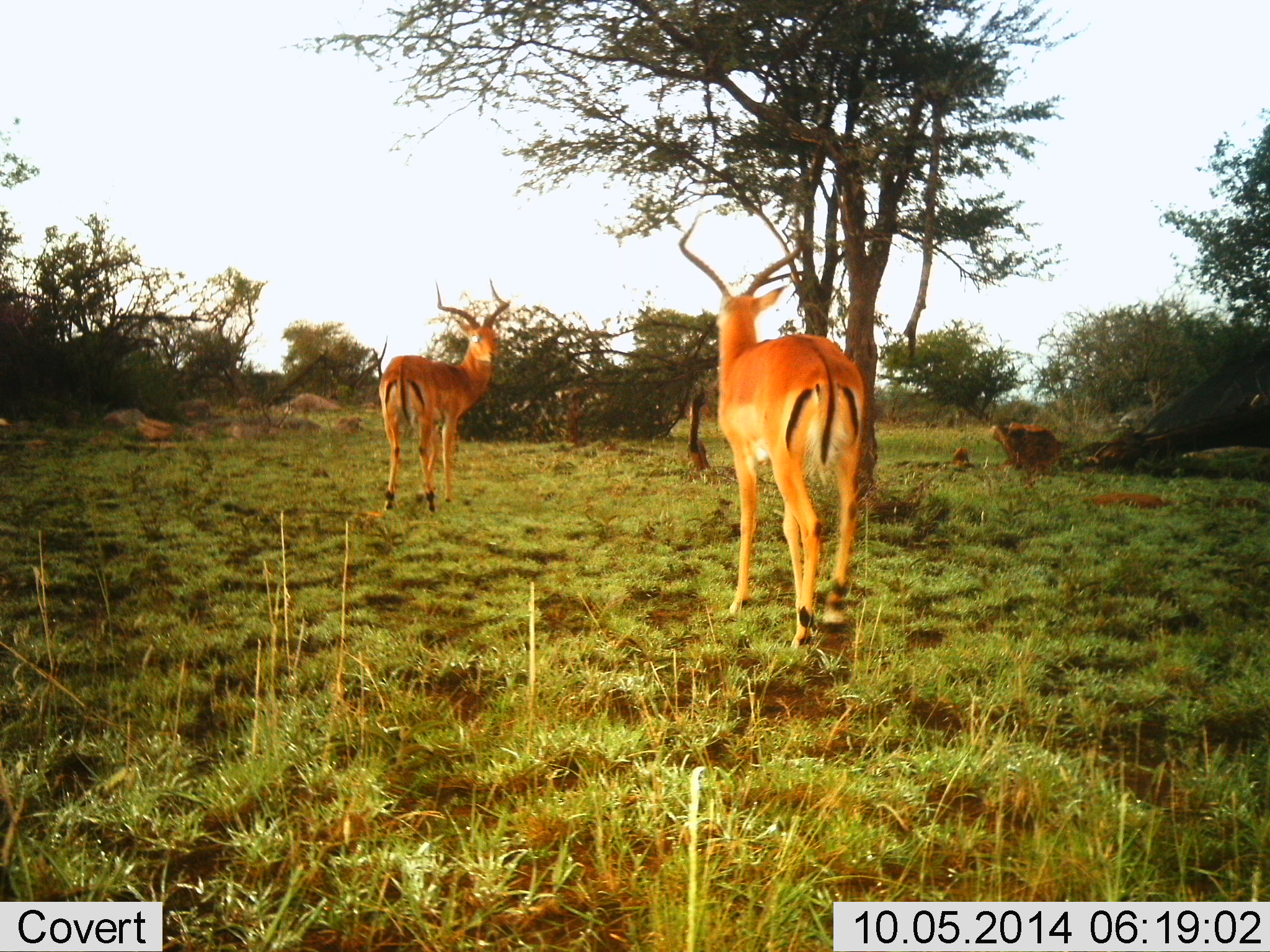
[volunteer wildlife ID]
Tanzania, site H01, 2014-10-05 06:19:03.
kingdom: Animalia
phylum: Chordata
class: Mammalia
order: Artiodactyla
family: Bovidae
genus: Aepyceros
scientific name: Aepyceros melampus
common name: impala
Impala (Aepyceros melampus), count 2. Behavior (volunteer vote fractions): standing 90%, resting 0%, moving 10%, interacting 0%. Young present (vote fraction): 0%. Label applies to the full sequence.